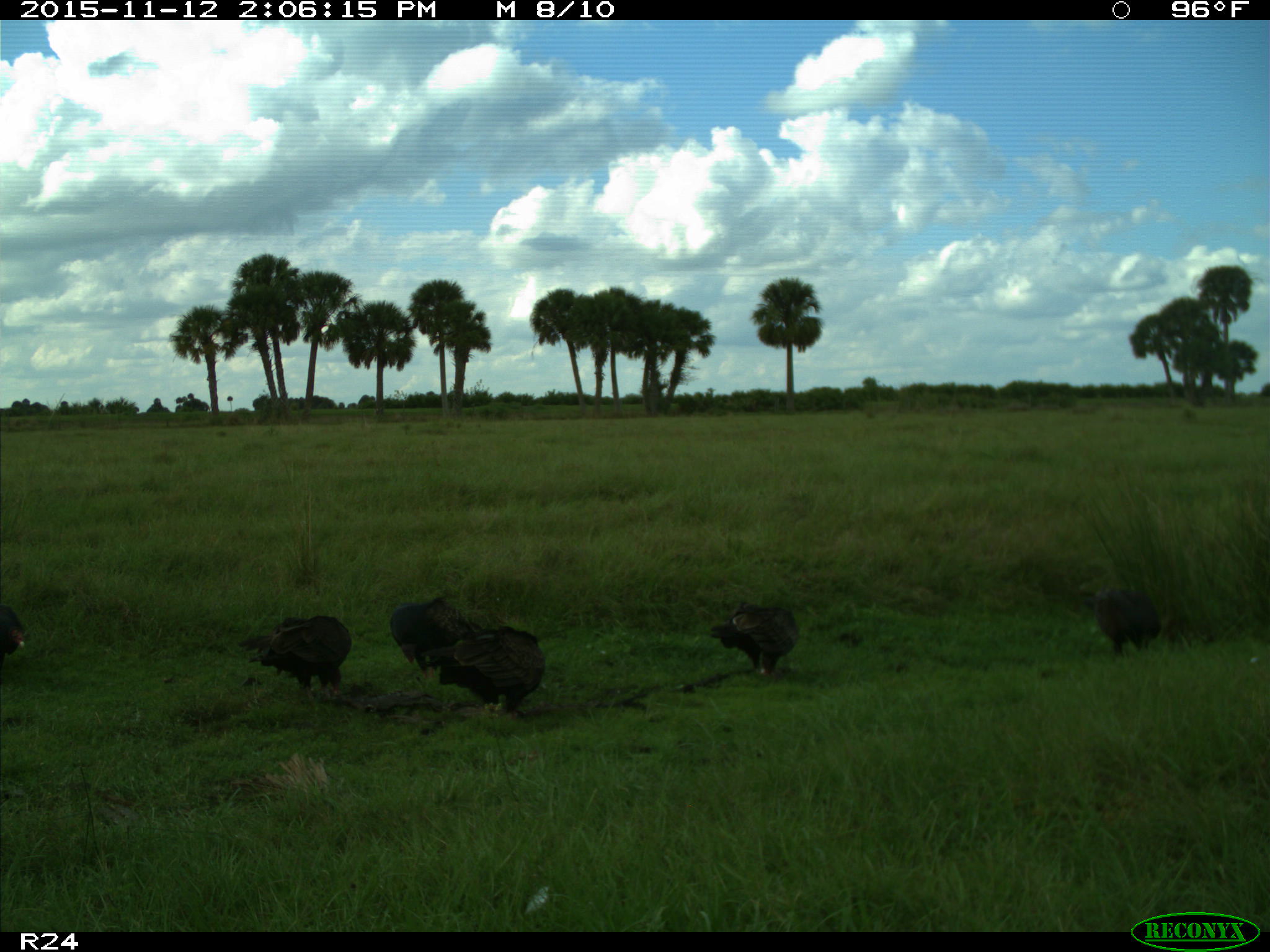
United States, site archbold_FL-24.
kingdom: Animalia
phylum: Chordata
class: Aves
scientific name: Aves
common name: birds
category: unidentified bird